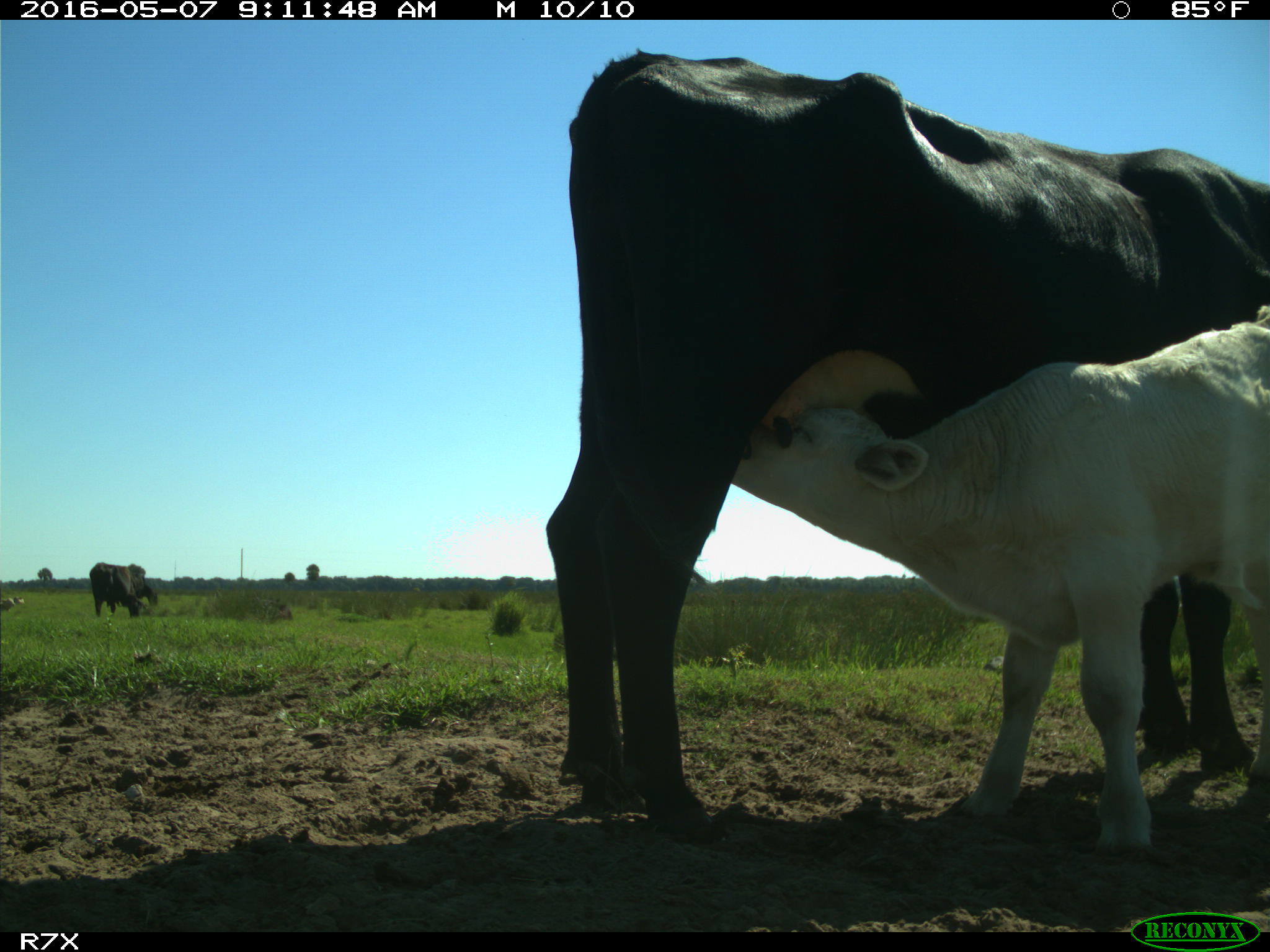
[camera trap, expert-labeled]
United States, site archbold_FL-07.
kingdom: Animalia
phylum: Chordata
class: Mammalia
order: Artiodactyla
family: Bovidae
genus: Bos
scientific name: Bos taurus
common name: domestic cow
Bos taurus (domestic cow).